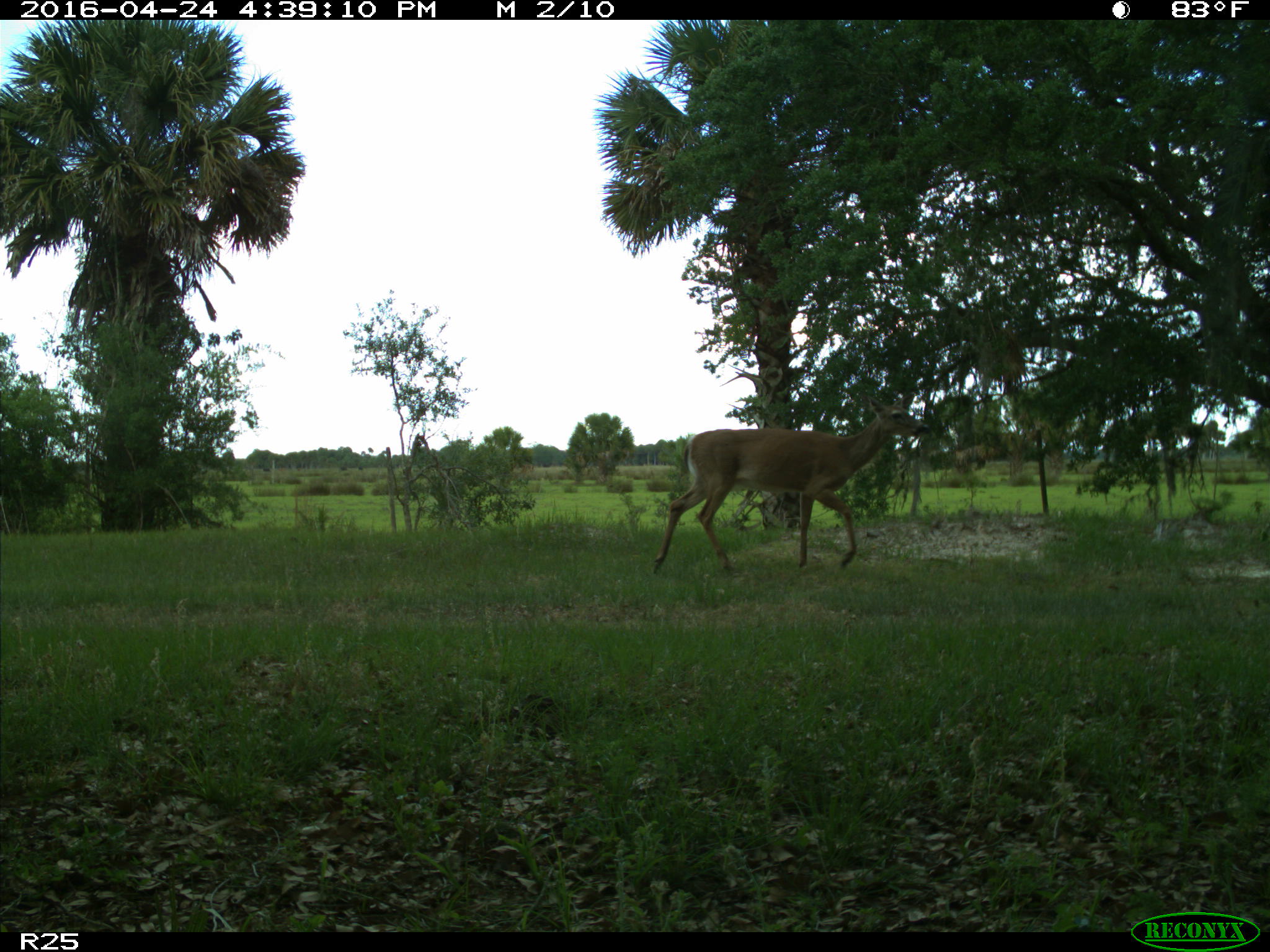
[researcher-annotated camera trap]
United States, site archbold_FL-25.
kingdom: Animalia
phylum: Chordata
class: Mammalia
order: Artiodactyla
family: Cervidae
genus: Odocoileus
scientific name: Odocoileus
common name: deer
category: unidentified deer